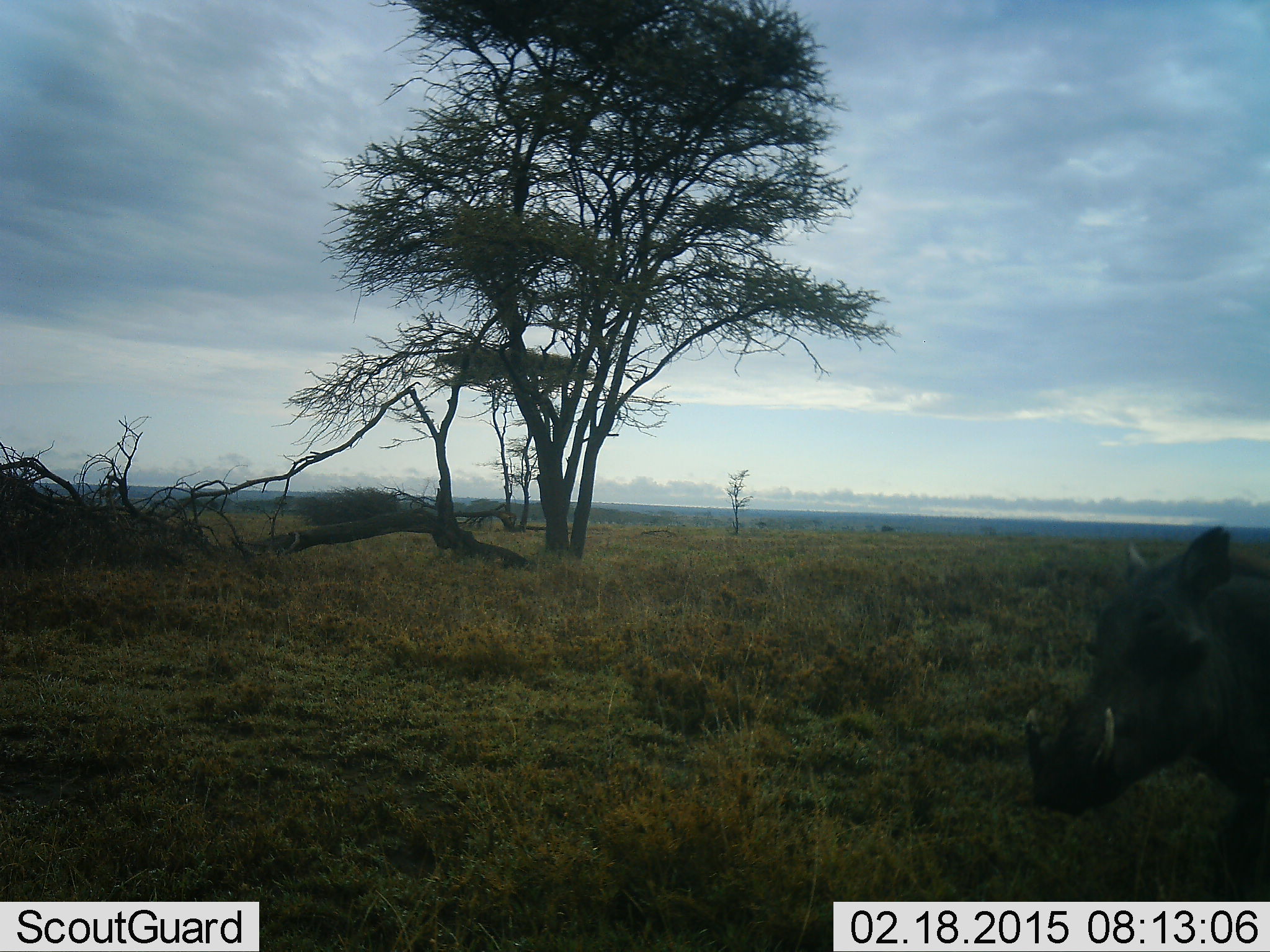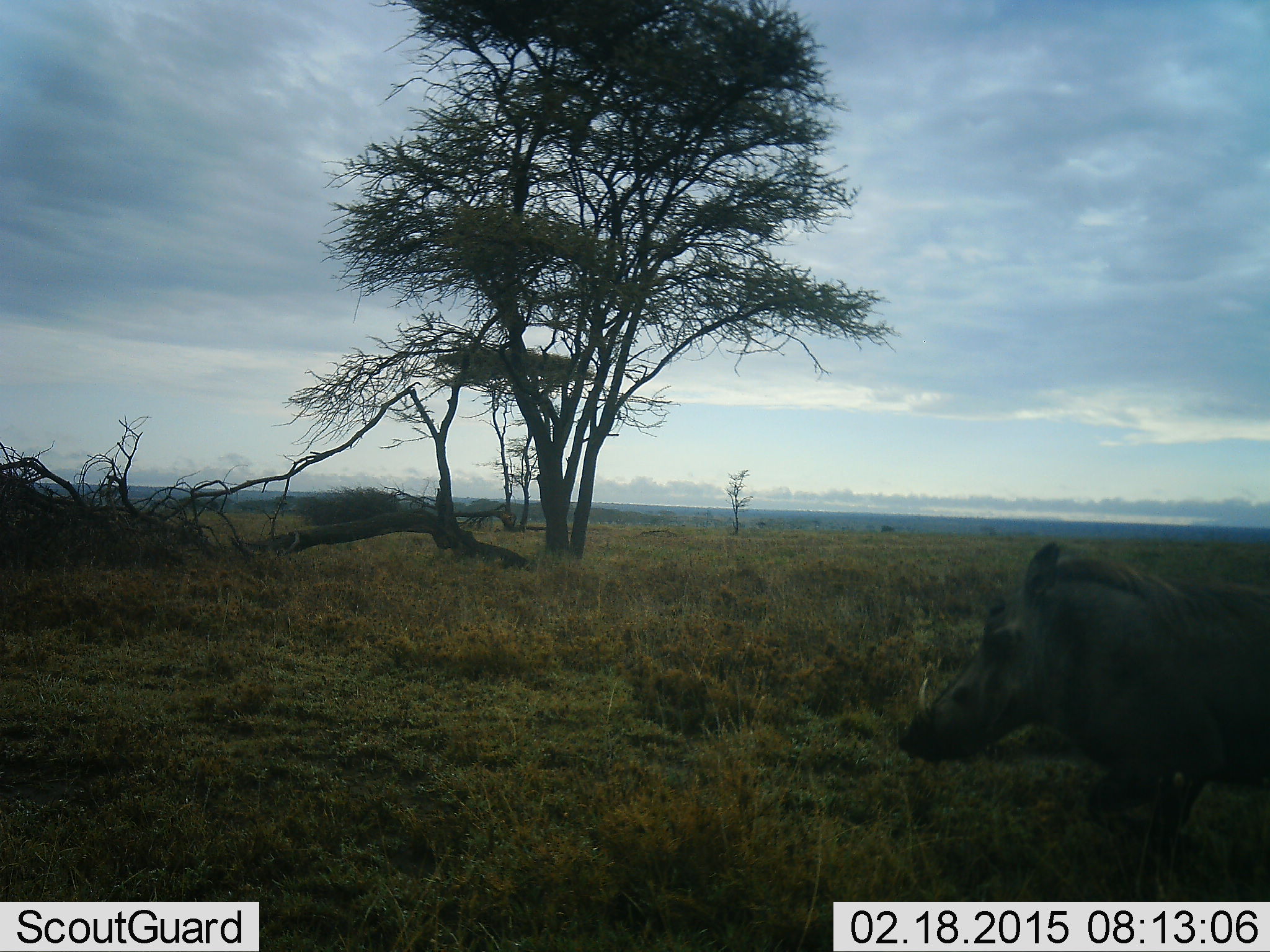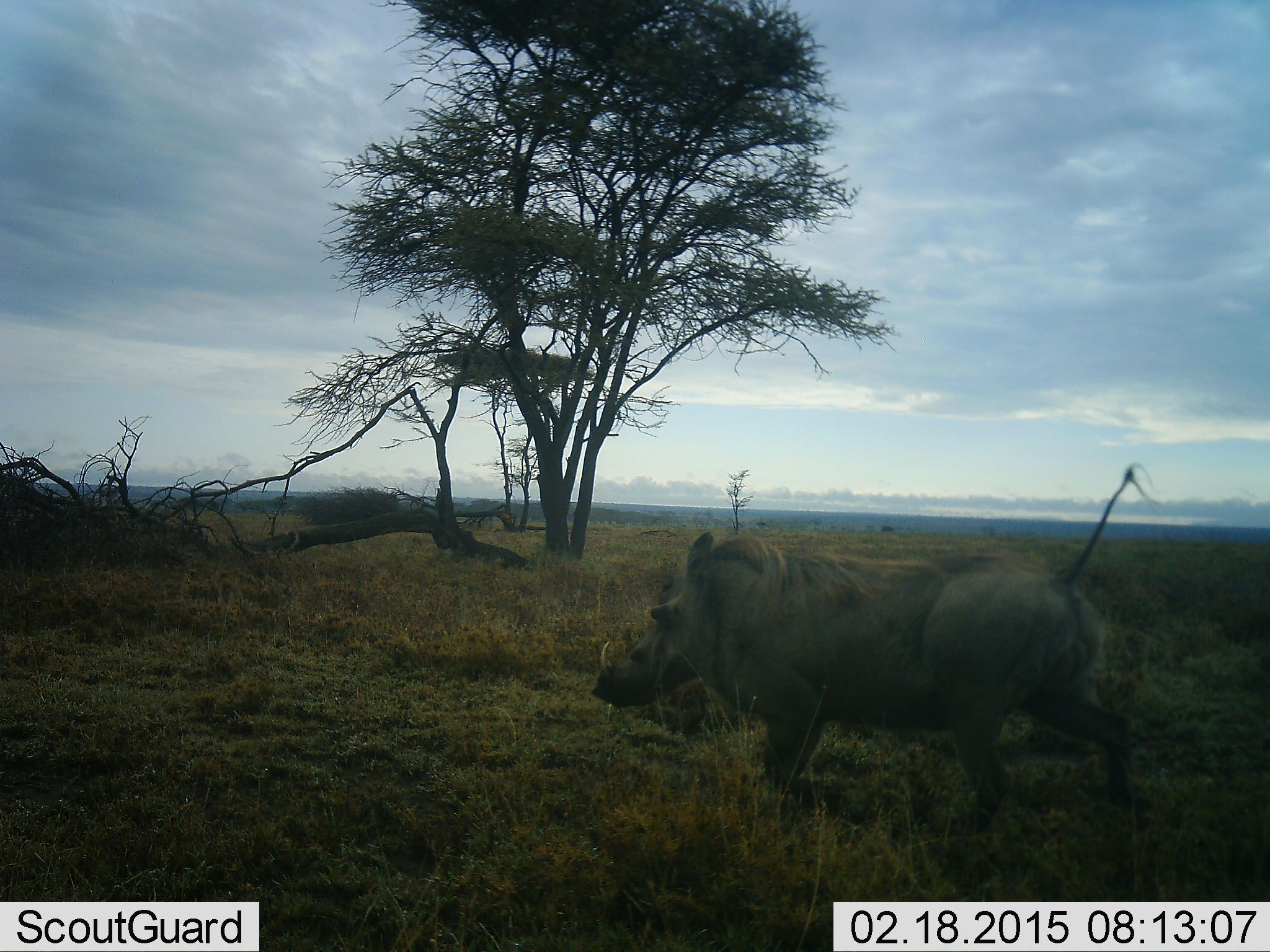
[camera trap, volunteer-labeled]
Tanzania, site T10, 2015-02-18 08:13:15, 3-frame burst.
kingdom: Animalia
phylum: Chordata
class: Mammalia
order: Artiodactyla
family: Suidae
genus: Phacochoerus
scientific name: Phacochoerus africanus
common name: warthog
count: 1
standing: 10%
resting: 0%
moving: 100%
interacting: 0%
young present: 0%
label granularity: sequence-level